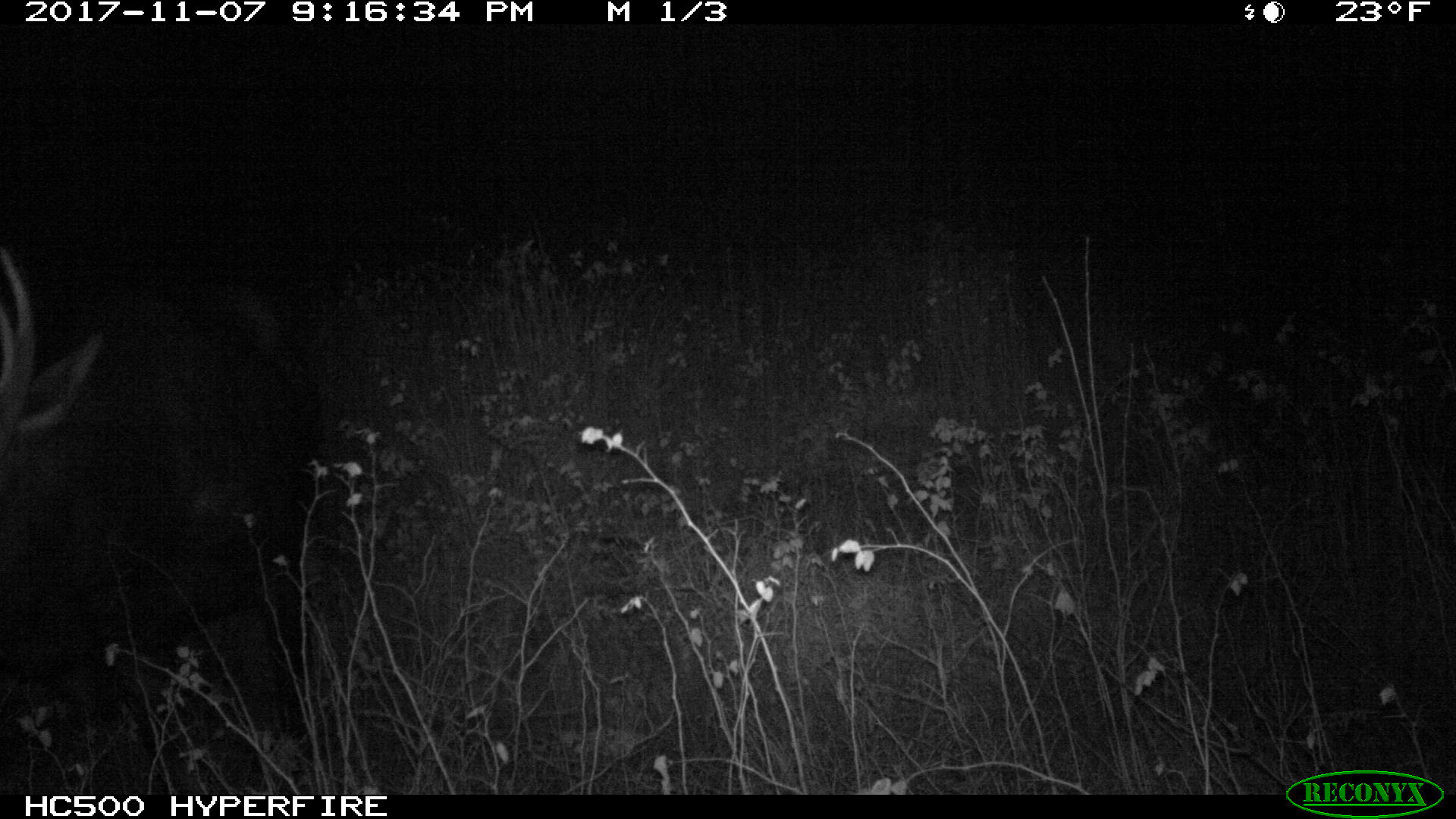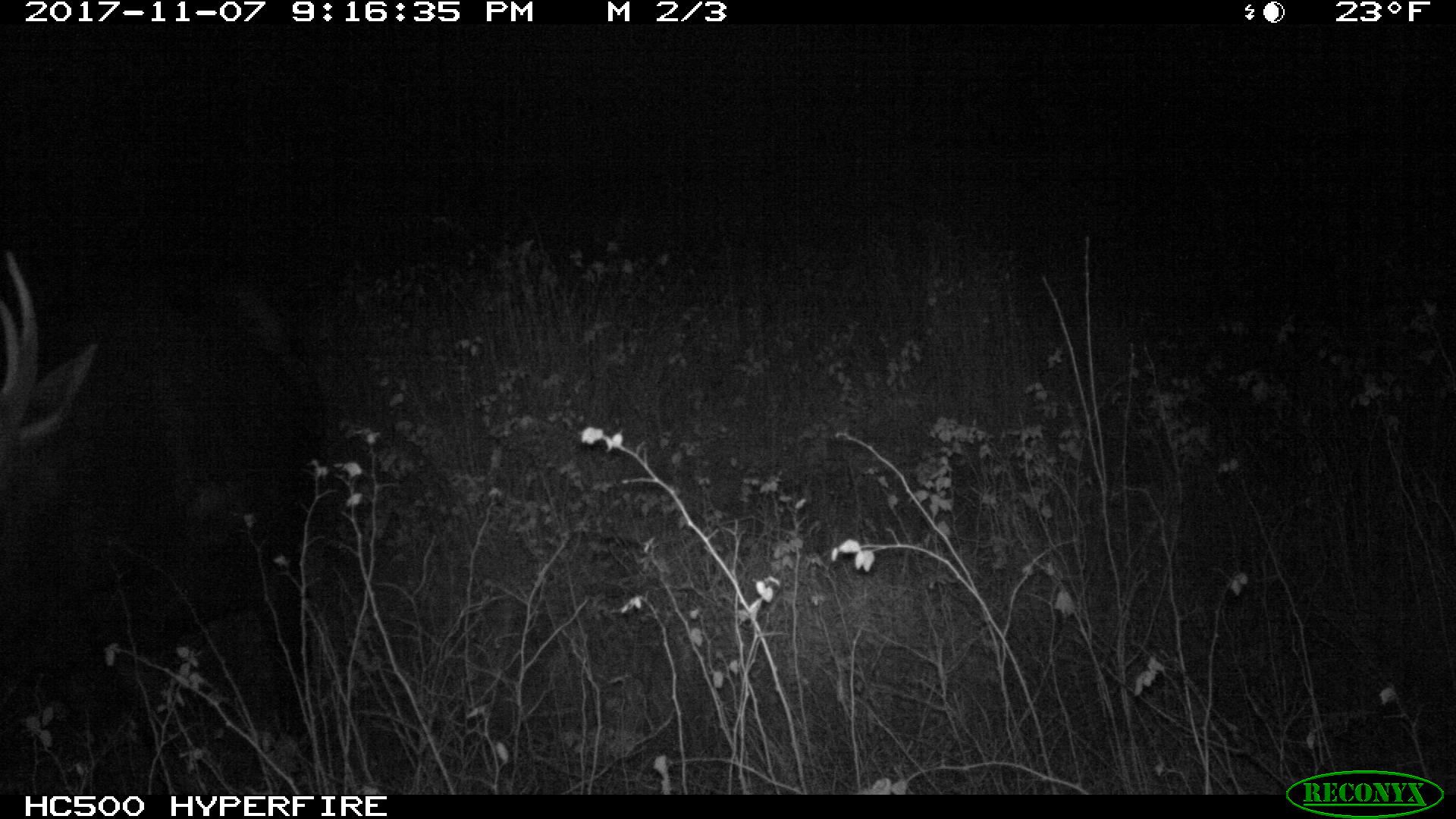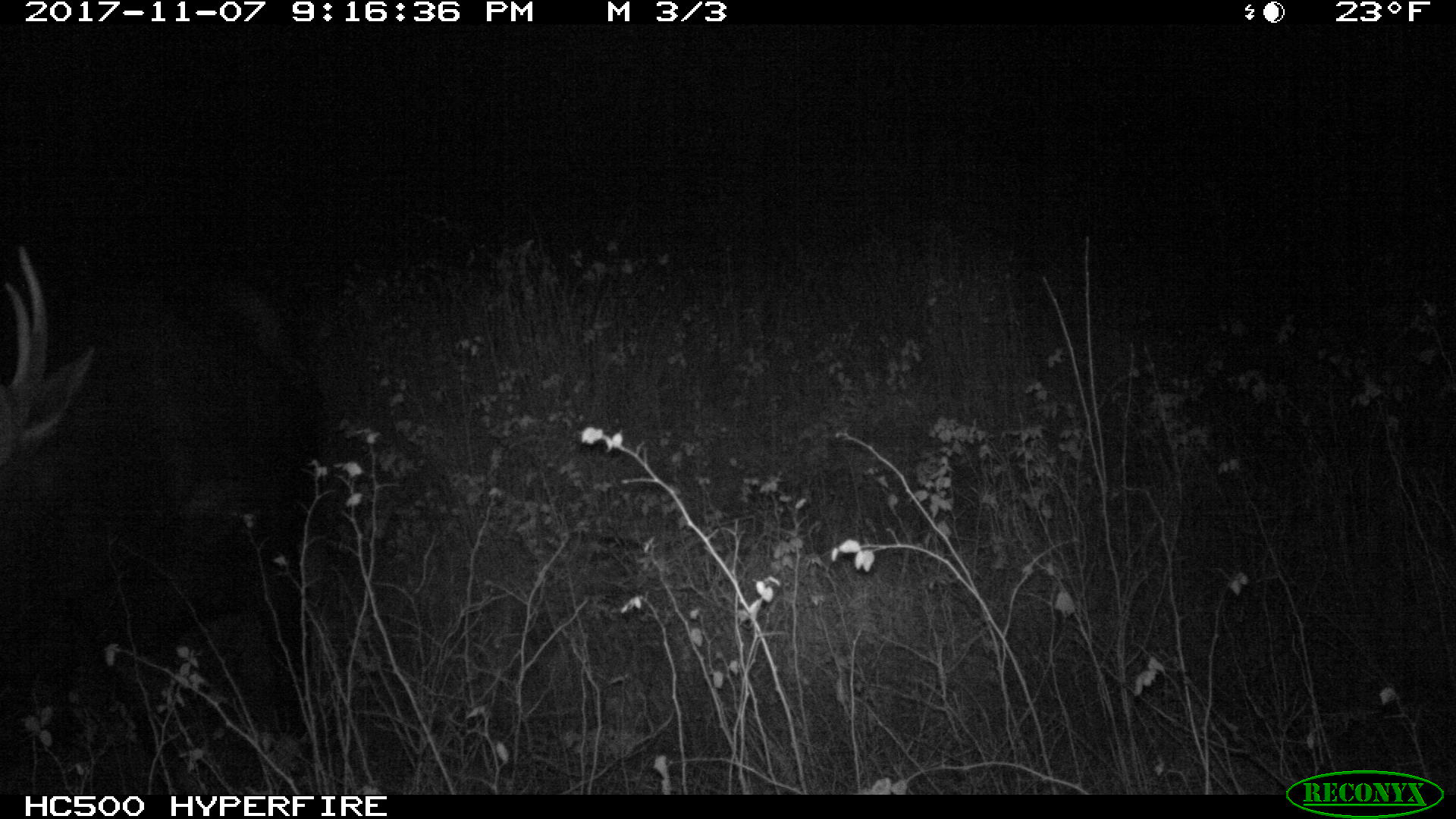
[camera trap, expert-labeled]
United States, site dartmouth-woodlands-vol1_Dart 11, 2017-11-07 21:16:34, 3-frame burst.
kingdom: Animalia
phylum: Chordata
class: Mammalia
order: Artiodactyla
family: Cervidae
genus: Alces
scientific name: Alces alces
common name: moose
Moose (Alces alces).